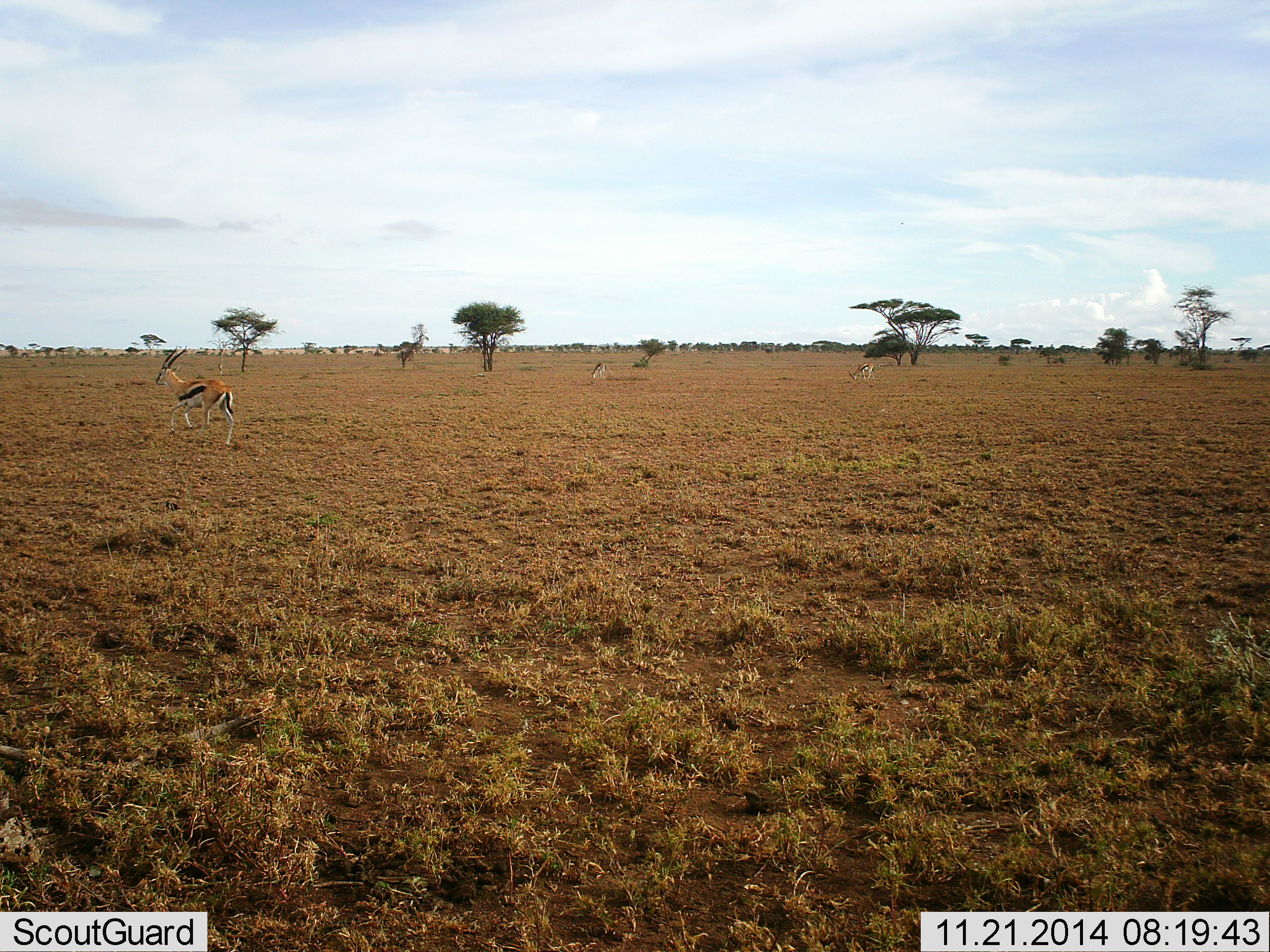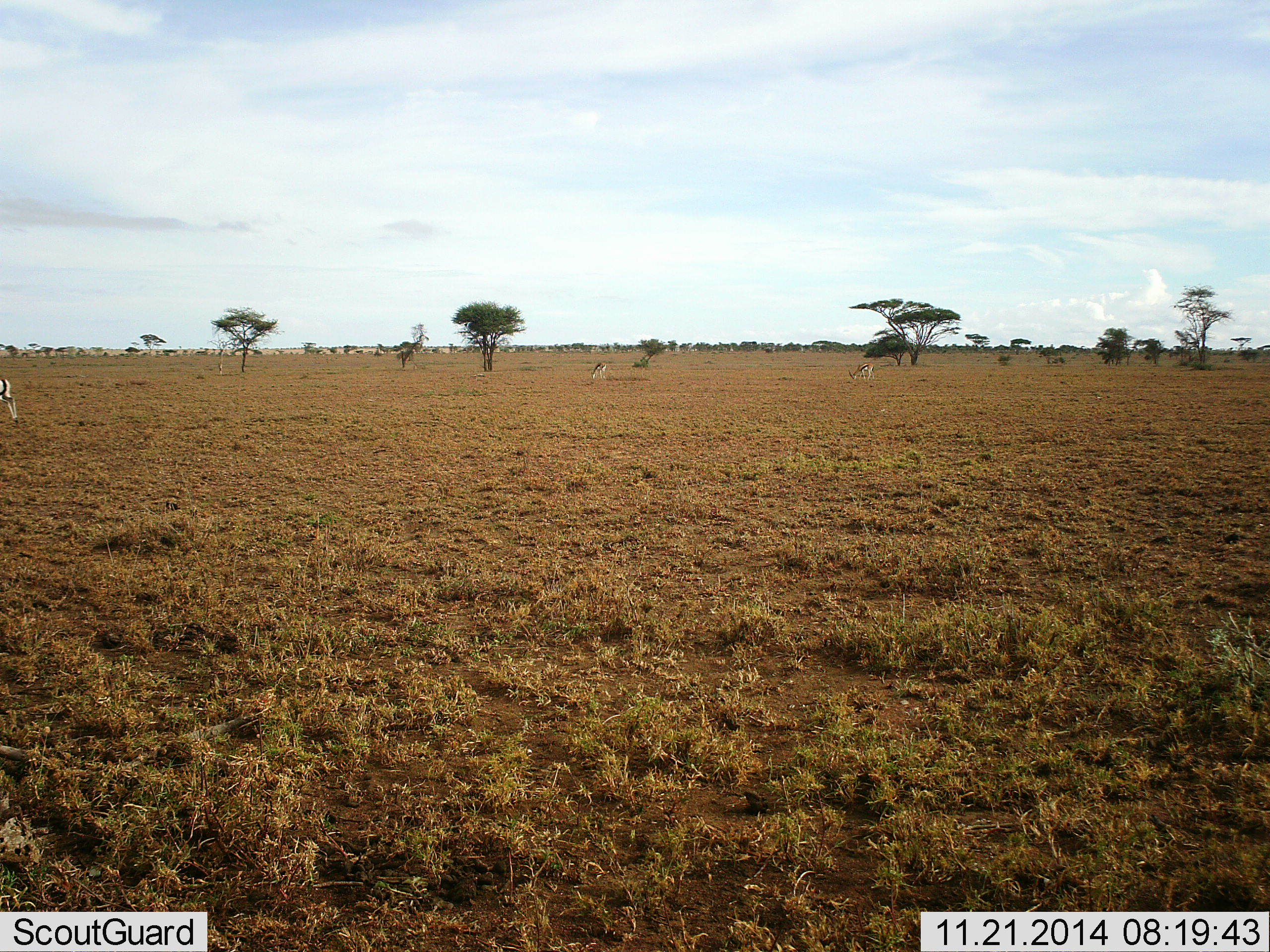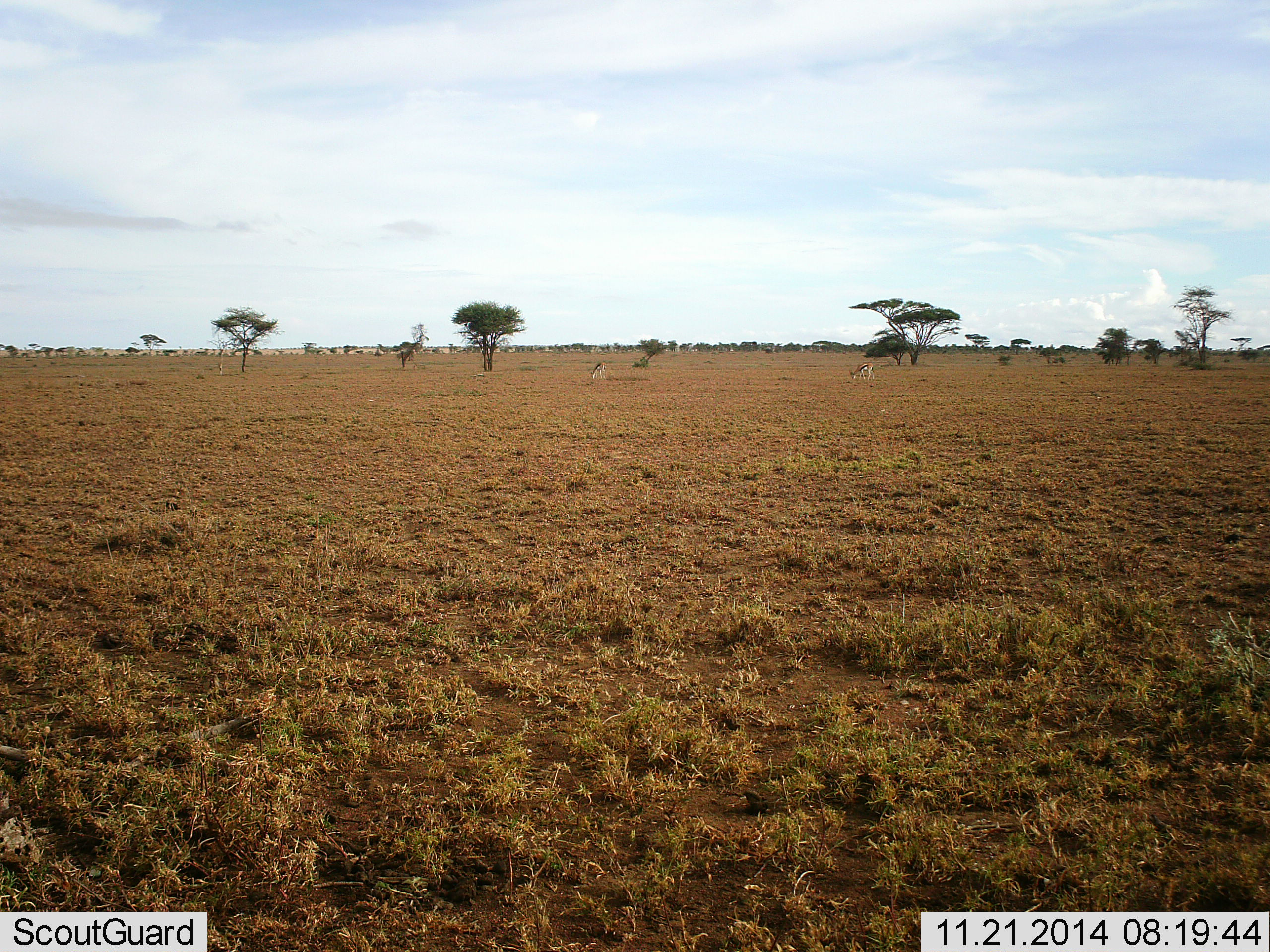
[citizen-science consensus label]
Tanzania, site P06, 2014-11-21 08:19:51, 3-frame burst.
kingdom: Animalia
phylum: Chordata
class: Mammalia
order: Artiodactyla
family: Bovidae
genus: Eudorcas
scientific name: Eudorcas thomsonii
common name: thomson's gazelle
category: gazellethomsons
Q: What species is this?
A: Gazellethomsons (thomson's gazelle) (Eudorcas thomsonii).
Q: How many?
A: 3.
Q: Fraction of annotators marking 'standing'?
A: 0%.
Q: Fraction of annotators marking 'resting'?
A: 10%.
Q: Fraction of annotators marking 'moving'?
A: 90%.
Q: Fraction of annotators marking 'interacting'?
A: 0%.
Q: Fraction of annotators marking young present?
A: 0%.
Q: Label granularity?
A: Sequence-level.